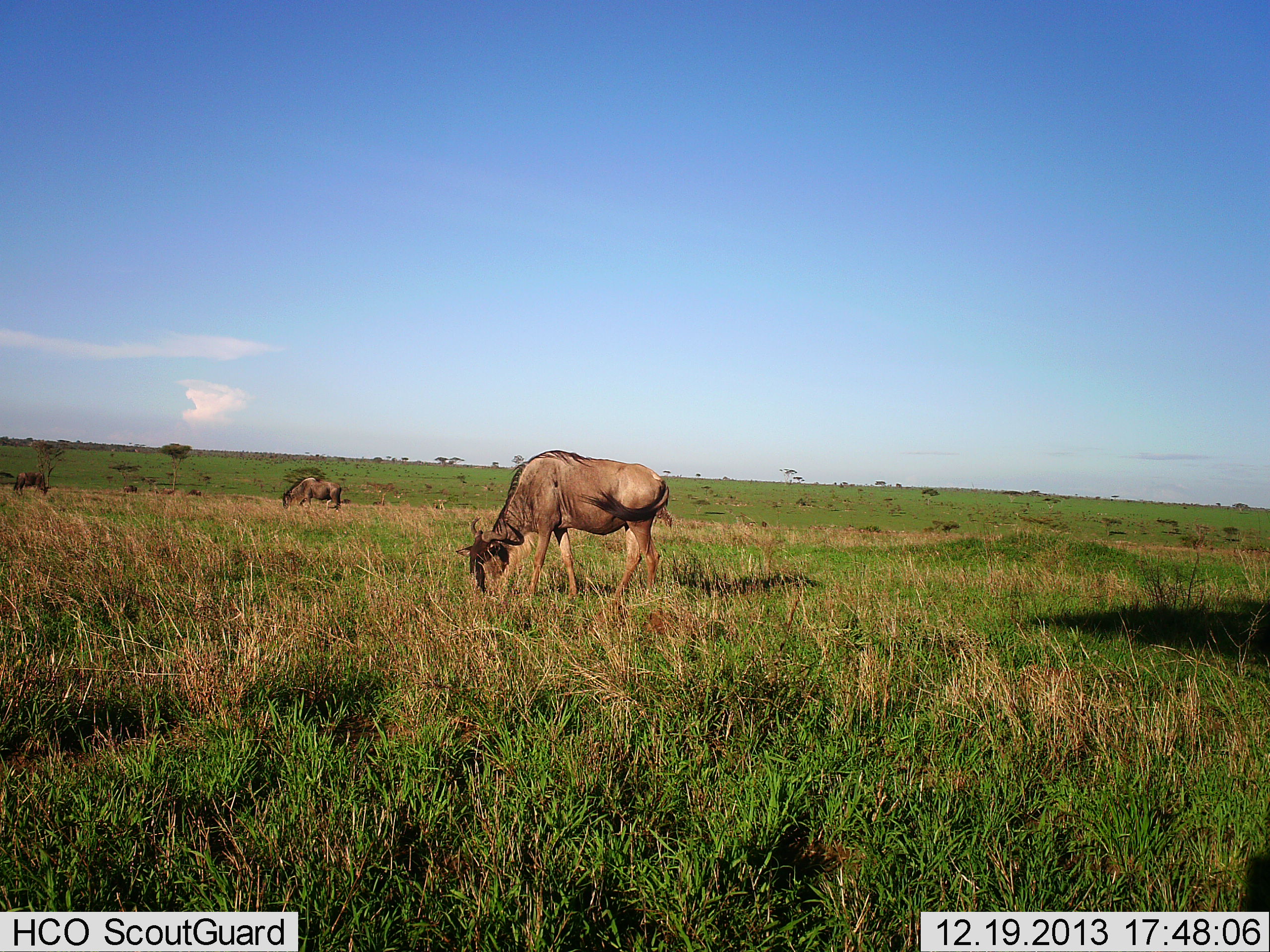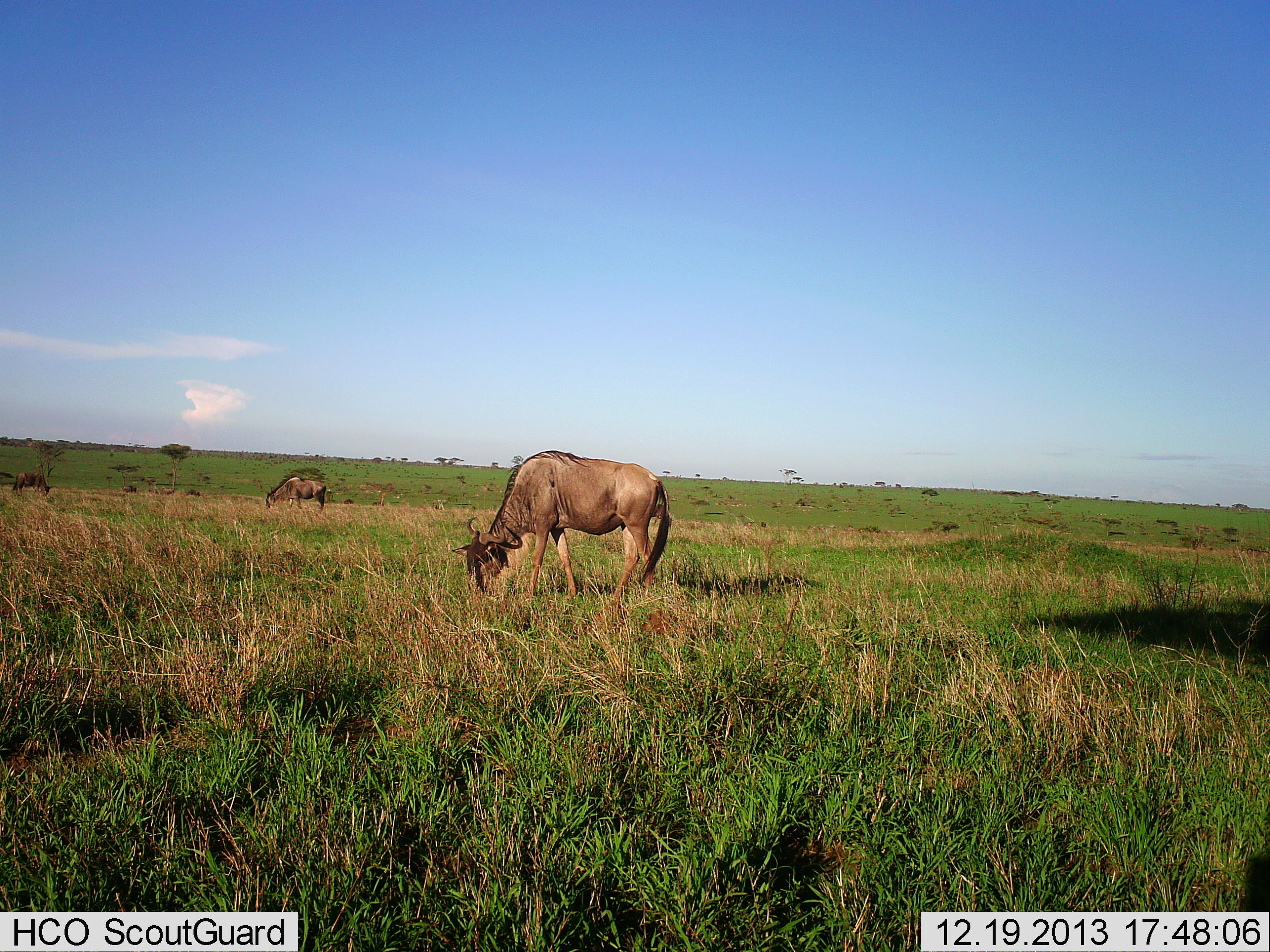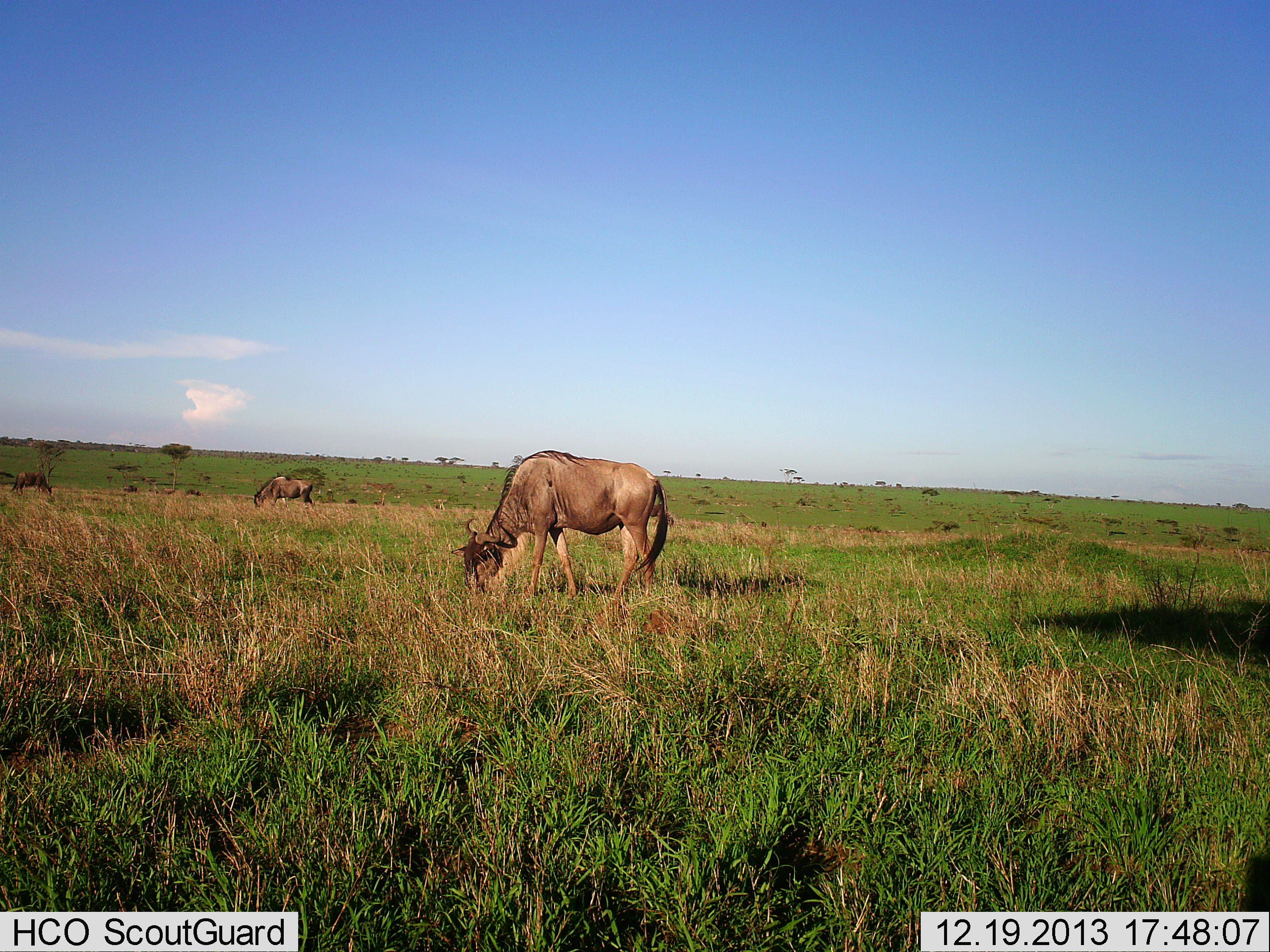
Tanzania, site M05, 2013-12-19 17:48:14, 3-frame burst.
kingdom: Animalia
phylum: Chordata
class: Mammalia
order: Artiodactyla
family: Bovidae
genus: Connochaetes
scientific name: Connochaetes taurinus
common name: blue wildebeest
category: wildebeest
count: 3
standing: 10%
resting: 0%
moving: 0%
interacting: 0%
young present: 0%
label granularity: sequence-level